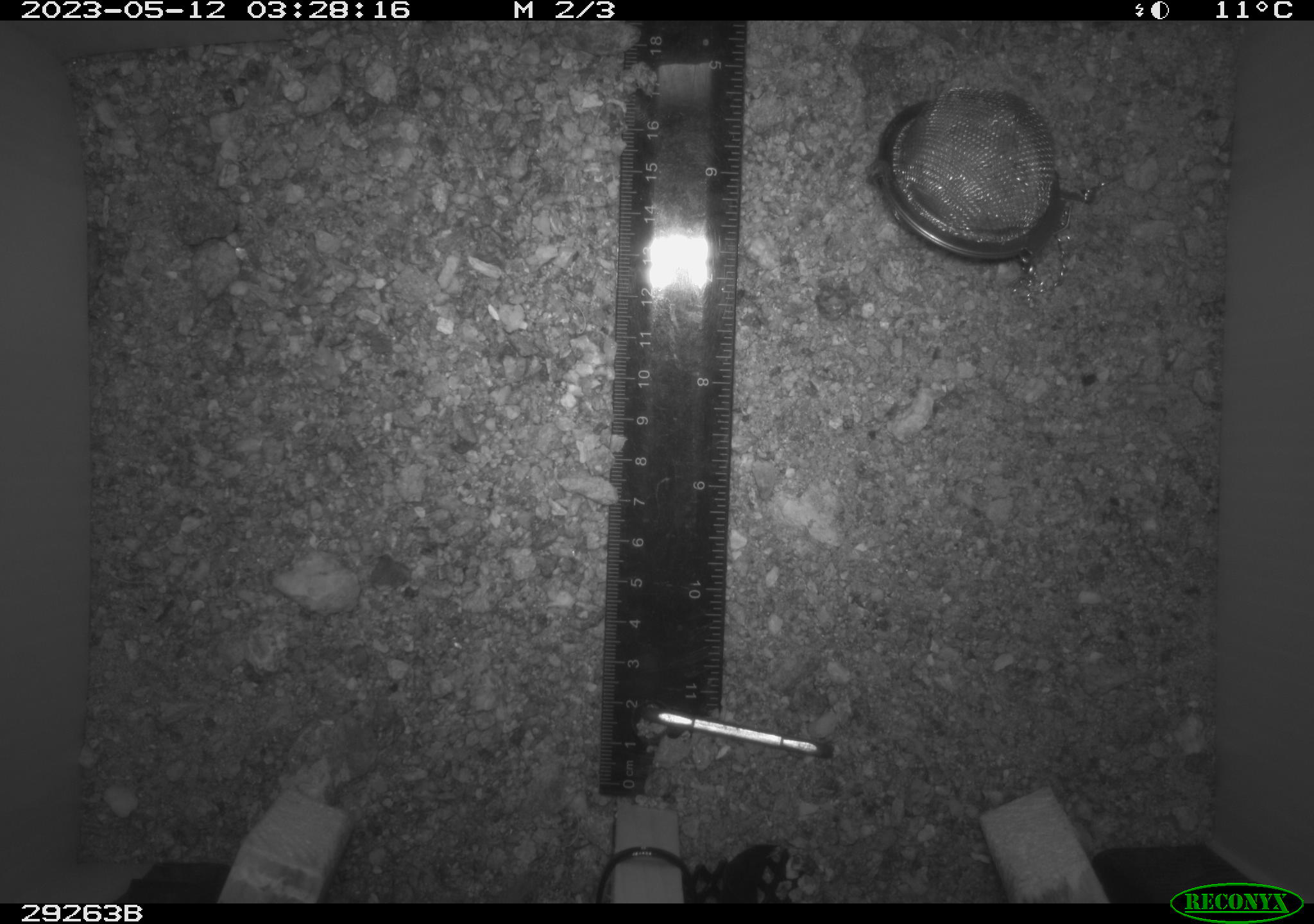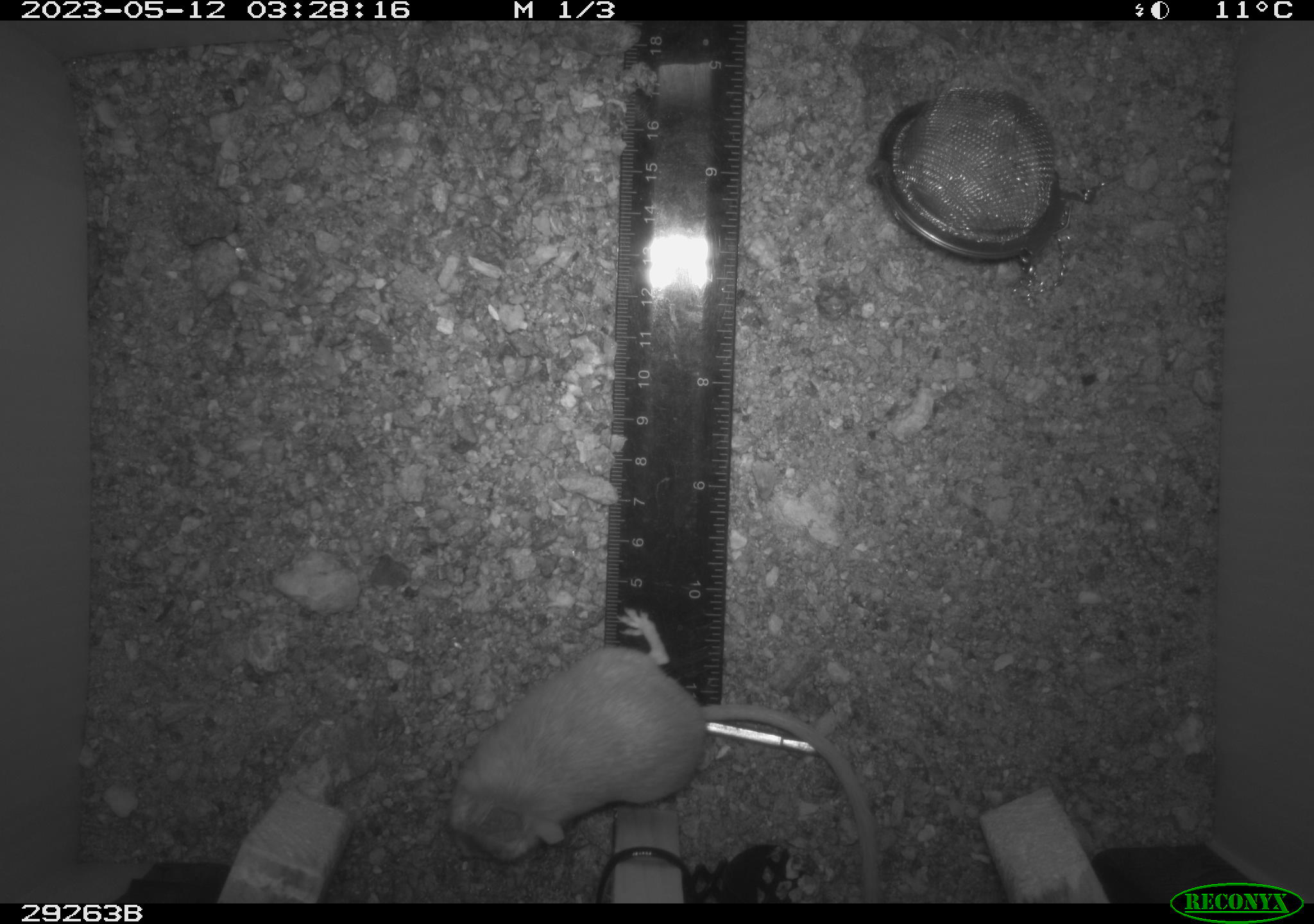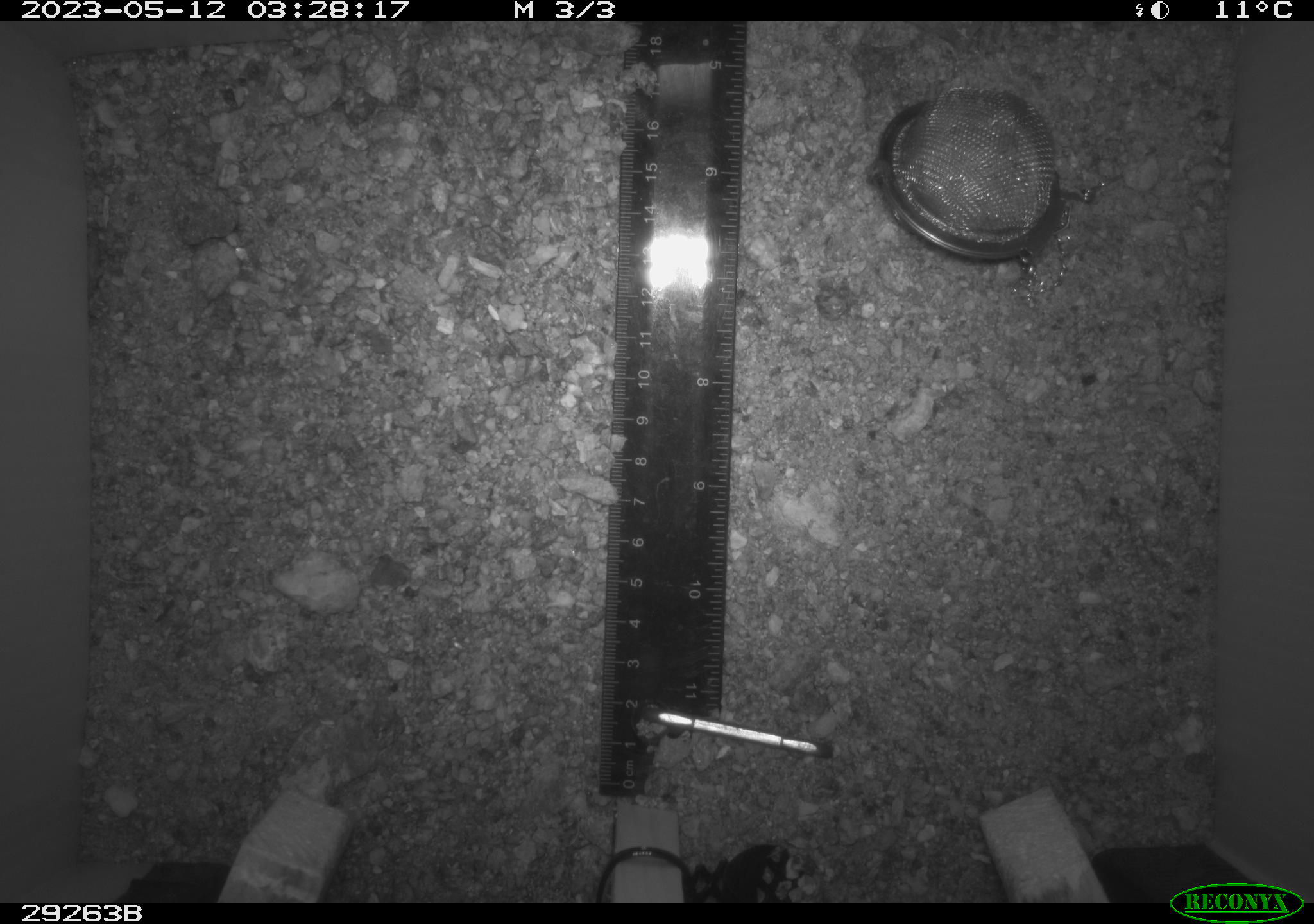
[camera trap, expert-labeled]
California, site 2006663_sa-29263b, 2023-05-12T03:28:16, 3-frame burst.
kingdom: Animalia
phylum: Chordata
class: Mammalia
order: Rodentia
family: Heteromyidae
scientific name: Heteromyidae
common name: kangaroo rats and pocket mice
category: heteromyidae family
Heteromyidae family (kangaroo rats and pocket mice) (Heteromyidae).